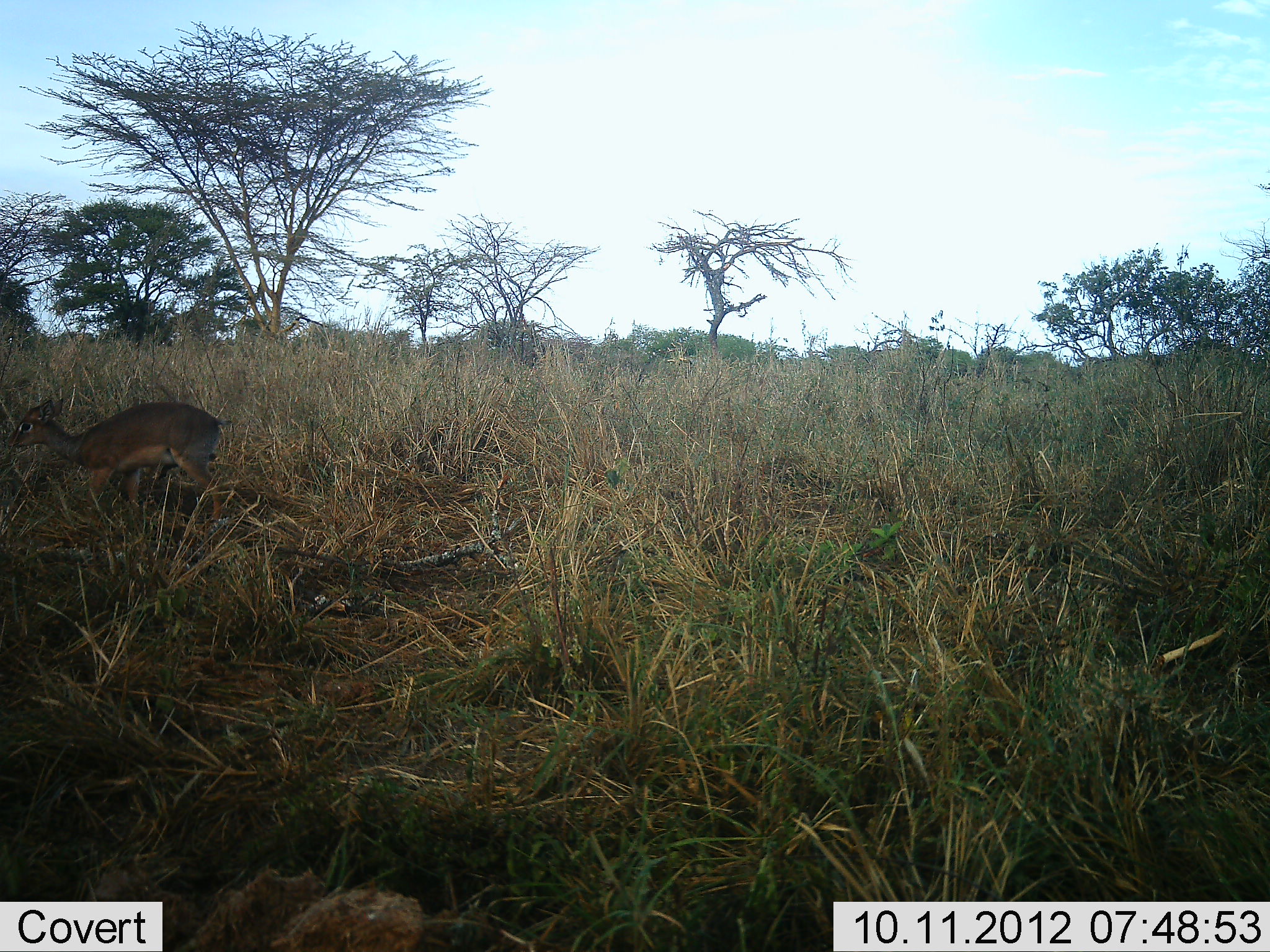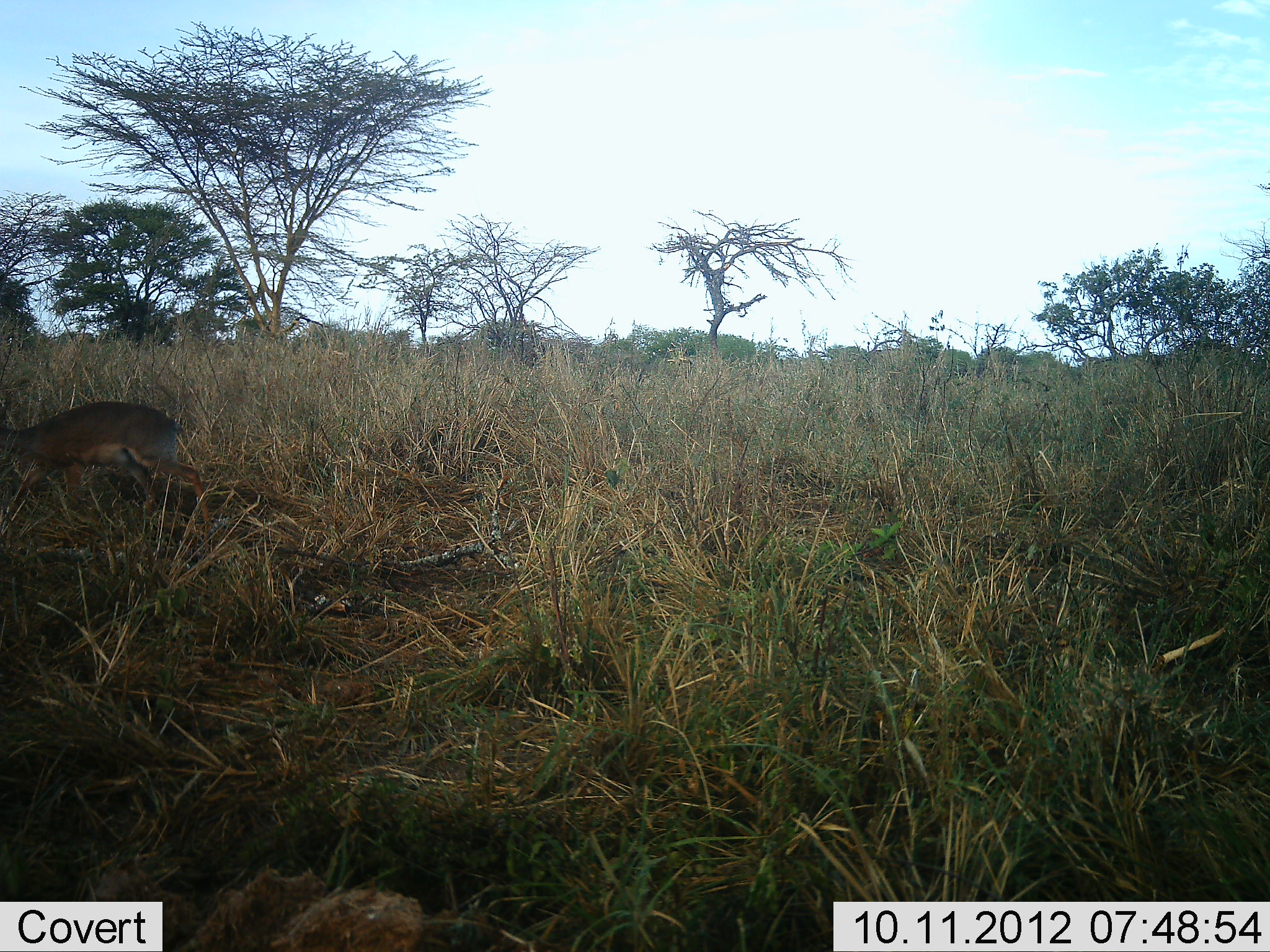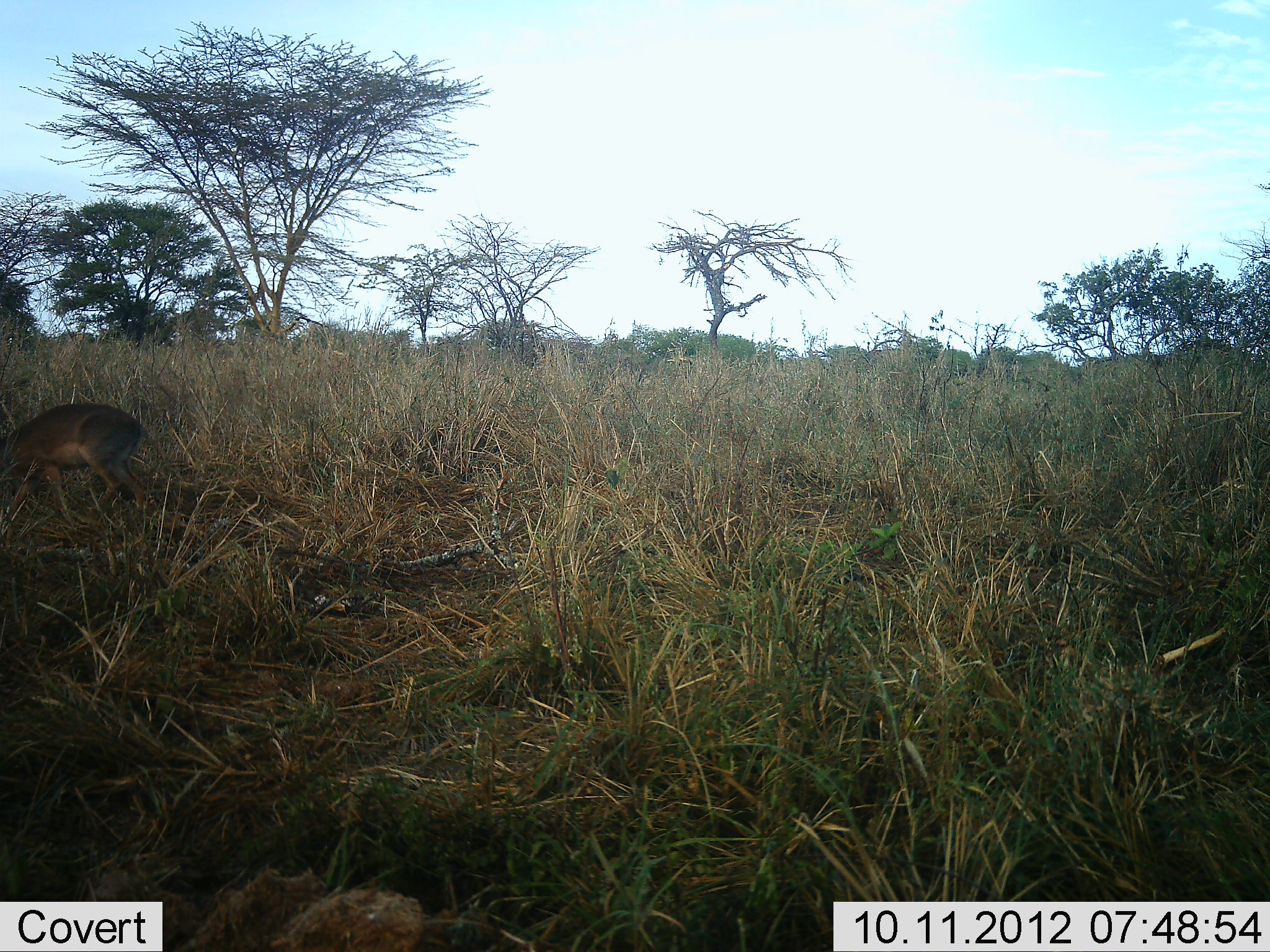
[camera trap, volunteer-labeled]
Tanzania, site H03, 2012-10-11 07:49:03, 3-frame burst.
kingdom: Animalia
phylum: Chordata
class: Mammalia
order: Artiodactyla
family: Bovidae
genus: Madoqua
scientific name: Madoqua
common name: dikdik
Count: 1.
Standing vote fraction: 0%.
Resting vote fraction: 0%.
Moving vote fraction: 80%.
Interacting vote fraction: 0%.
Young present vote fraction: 0%.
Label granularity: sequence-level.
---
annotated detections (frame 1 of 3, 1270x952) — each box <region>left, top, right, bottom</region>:
animal: <region>6, 396, 235, 528</region>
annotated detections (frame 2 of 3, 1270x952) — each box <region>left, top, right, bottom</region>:
animal: <region>0, 399, 211, 534</region>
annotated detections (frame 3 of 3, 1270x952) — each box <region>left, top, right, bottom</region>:
animal: <region>0, 402, 152, 522</region>